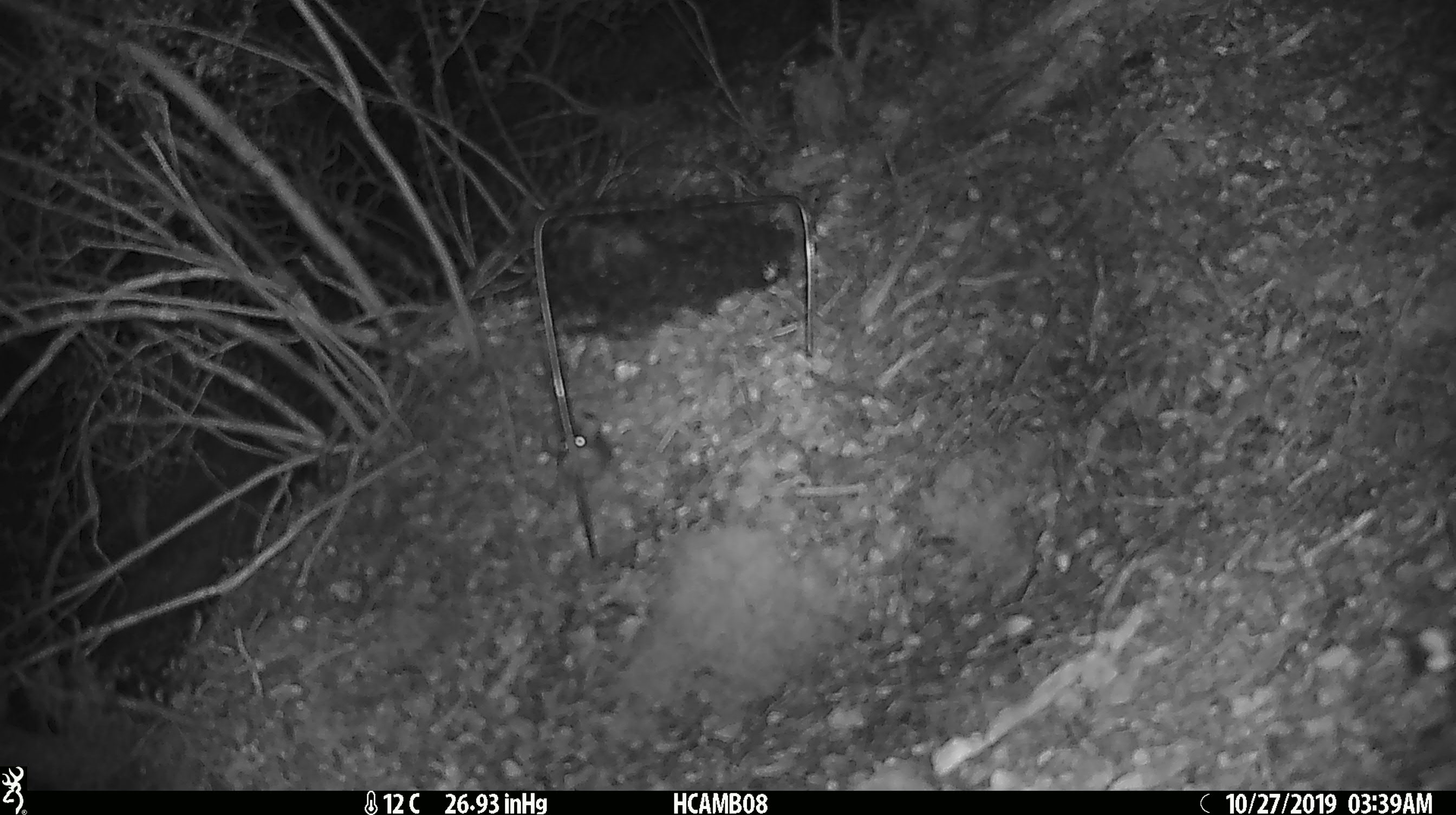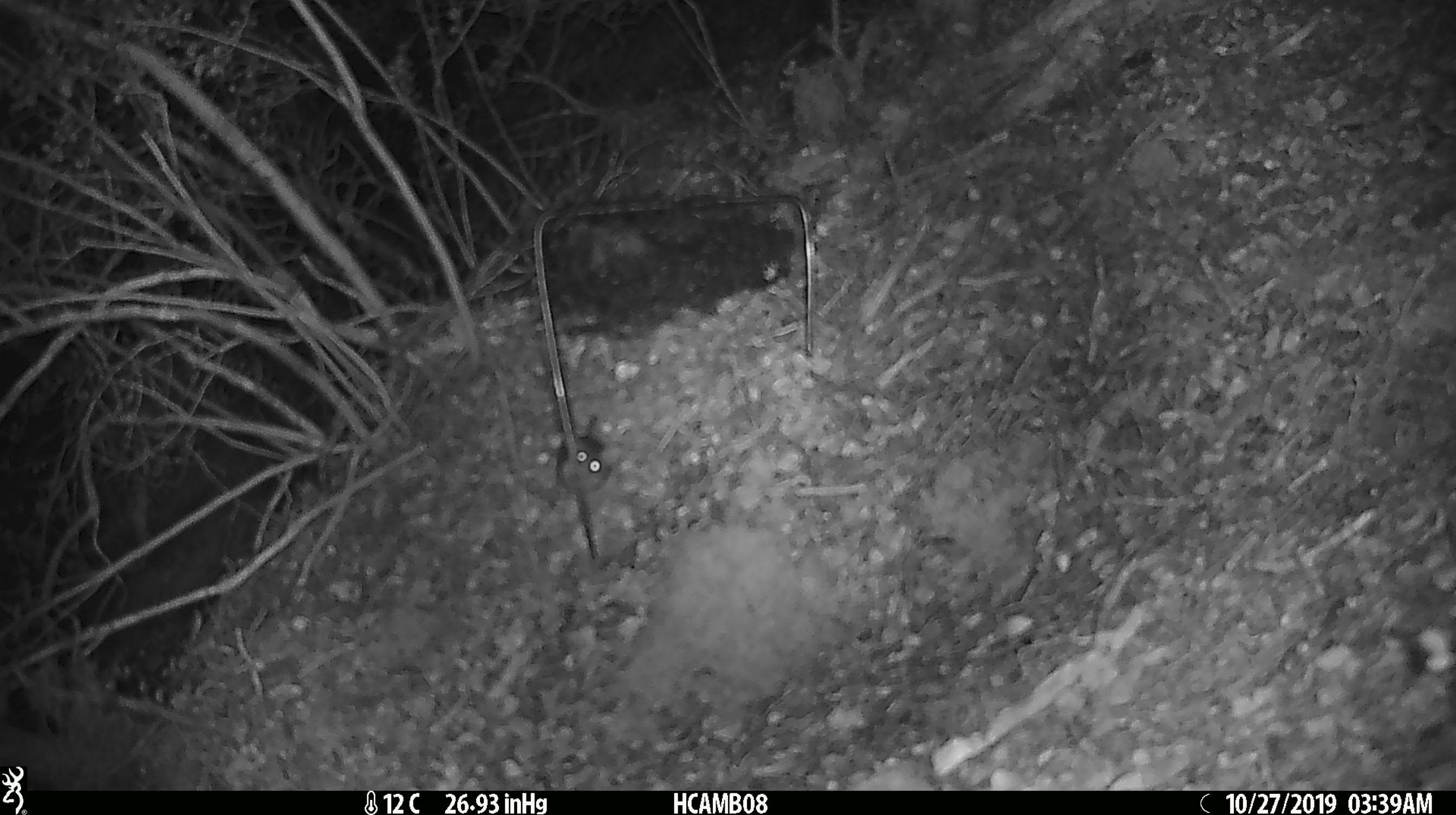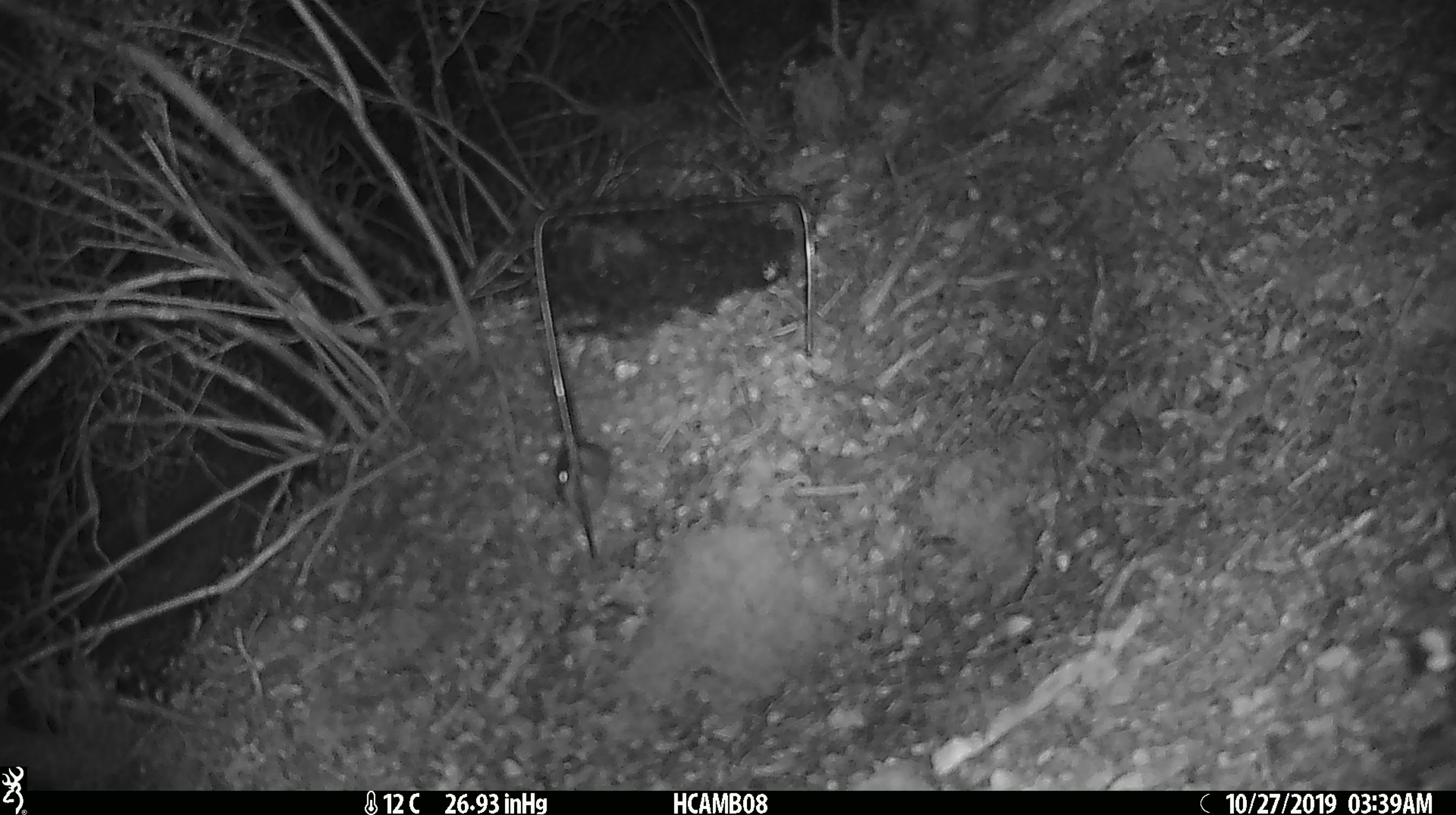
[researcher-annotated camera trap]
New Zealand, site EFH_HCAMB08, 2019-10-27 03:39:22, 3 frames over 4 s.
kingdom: Animalia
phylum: Chordata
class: Mammalia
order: Rodentia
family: Muridae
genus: Mus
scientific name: Mus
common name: mouse